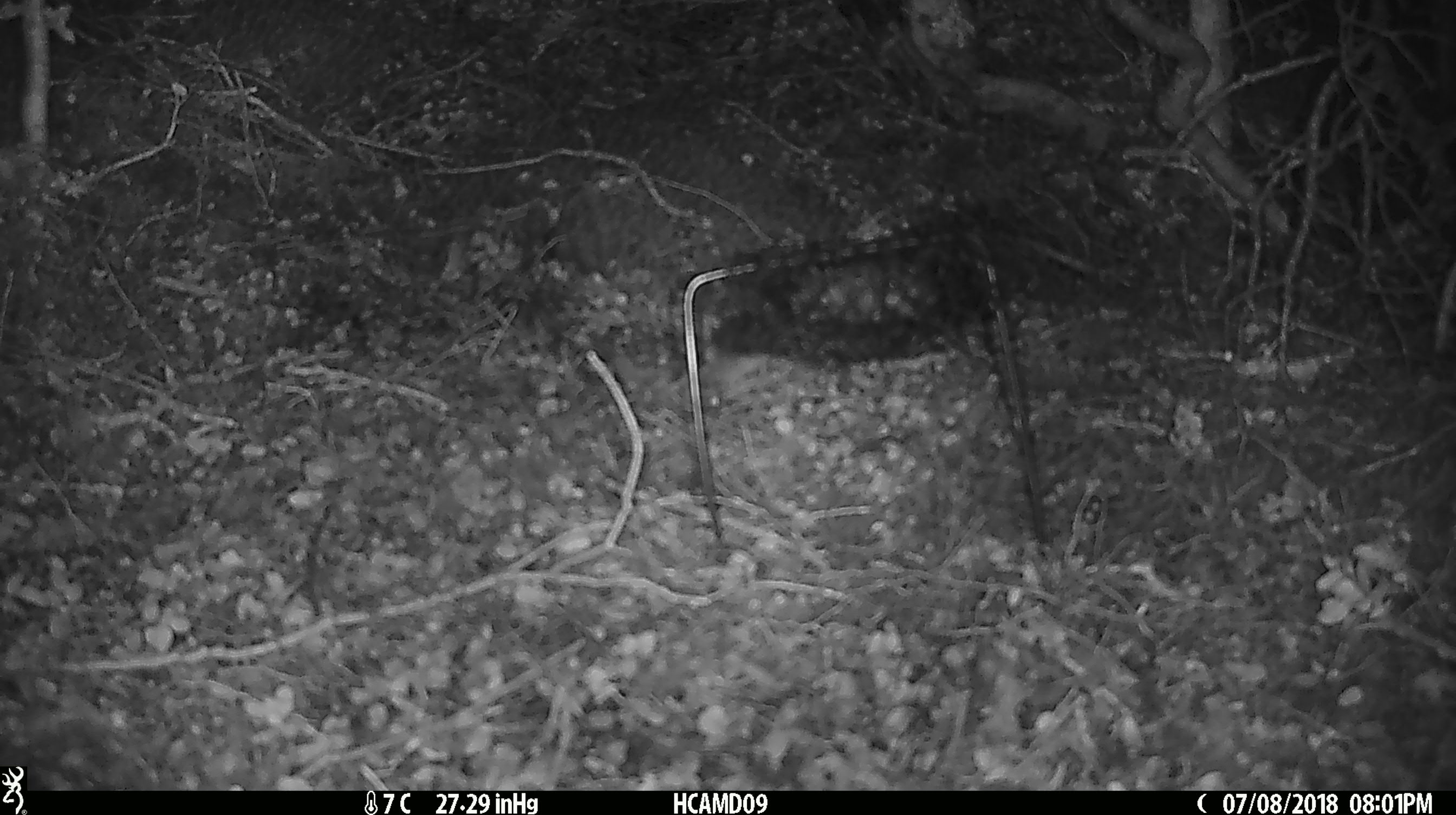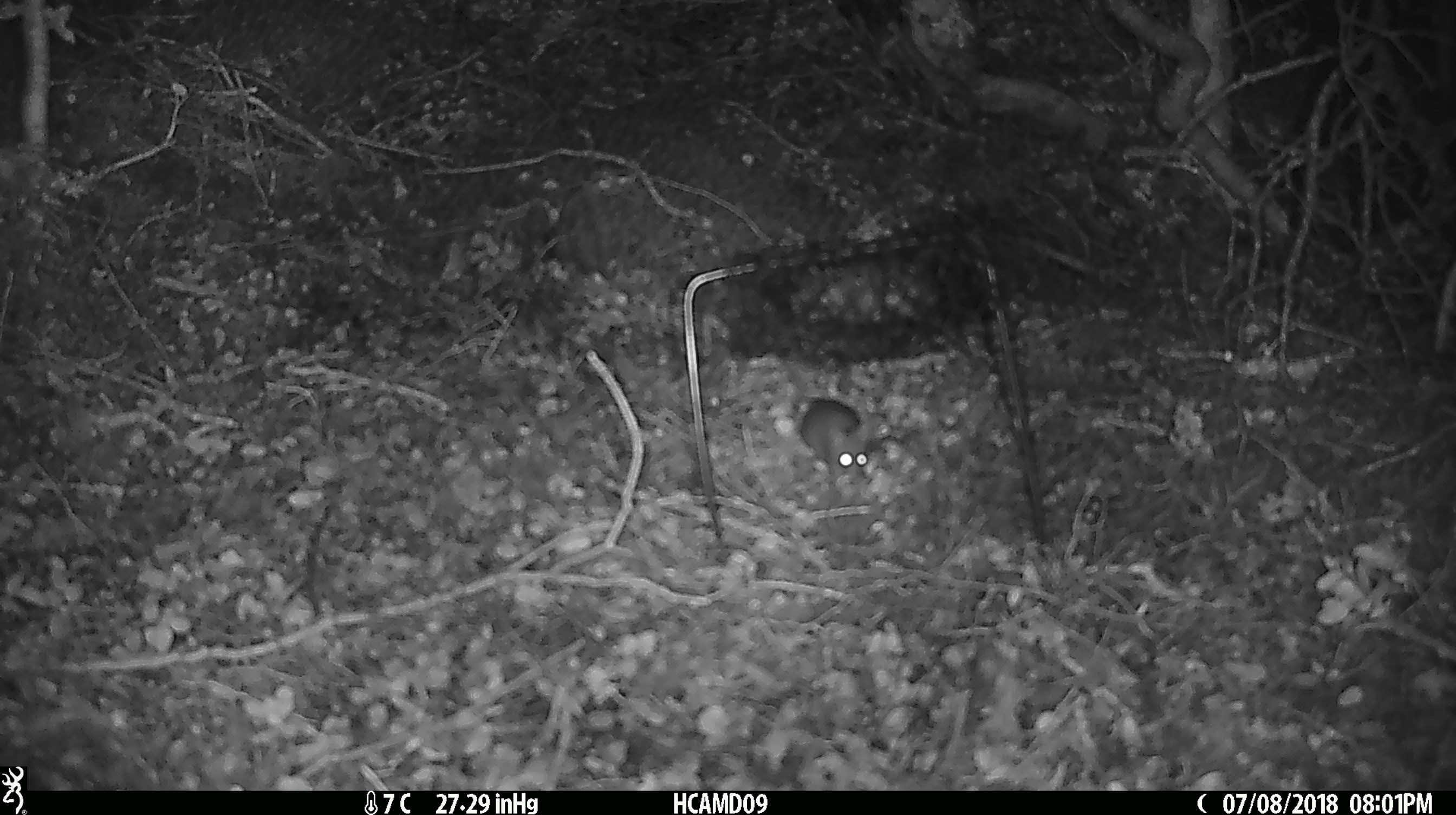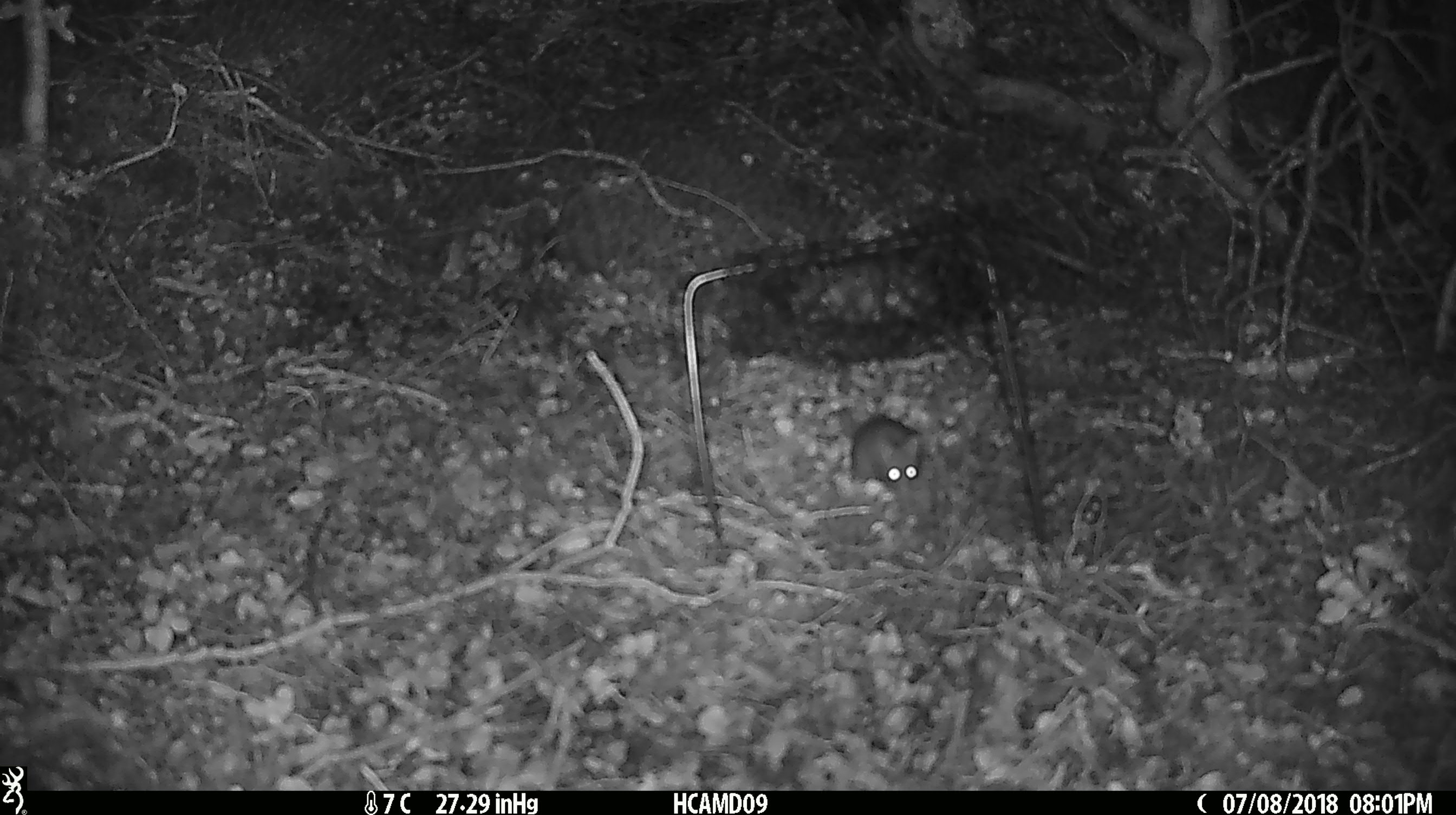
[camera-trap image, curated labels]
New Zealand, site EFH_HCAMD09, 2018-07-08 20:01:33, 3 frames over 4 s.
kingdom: Animalia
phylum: Chordata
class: Mammalia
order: Rodentia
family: Muridae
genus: Mus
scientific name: Mus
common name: mouse